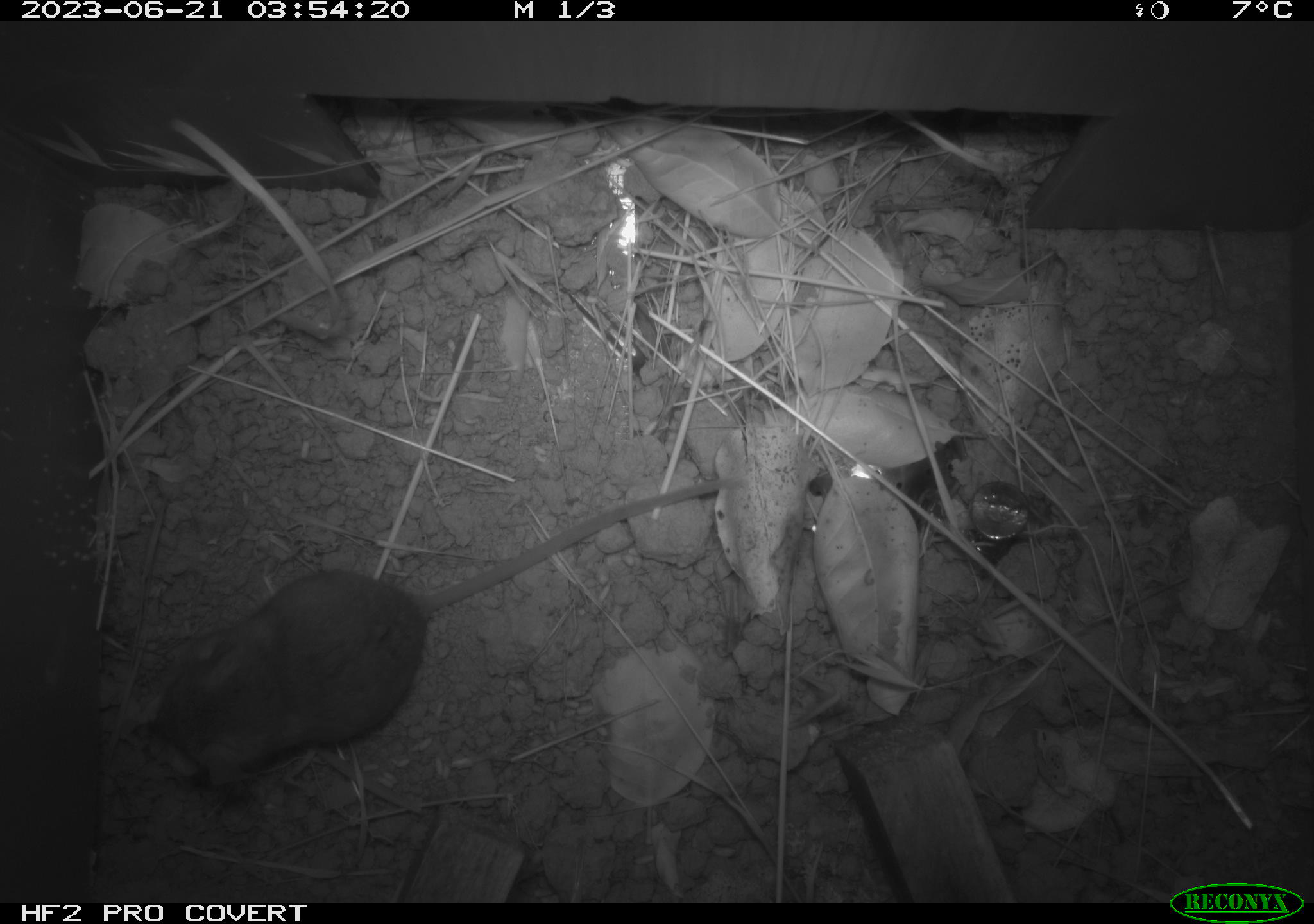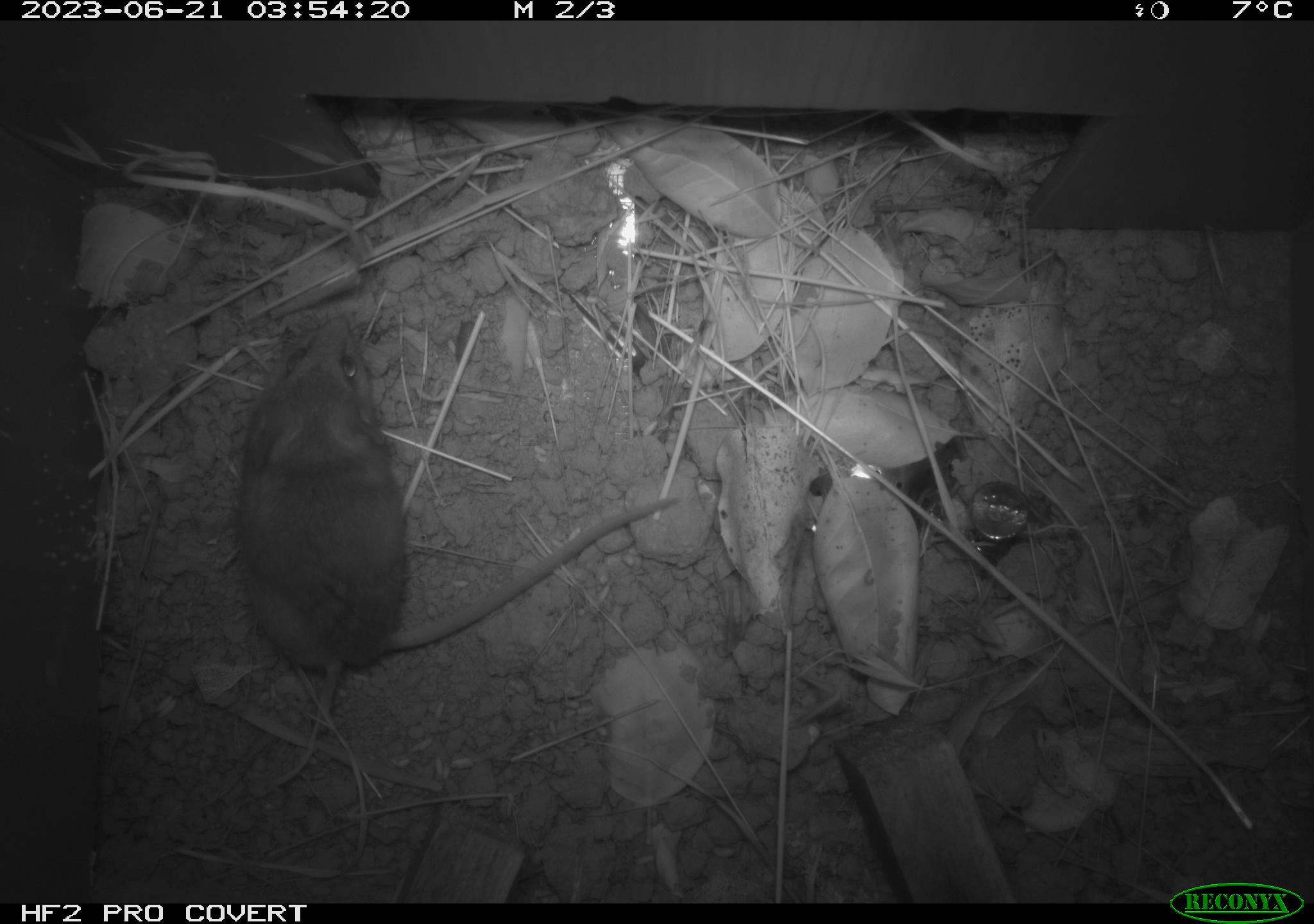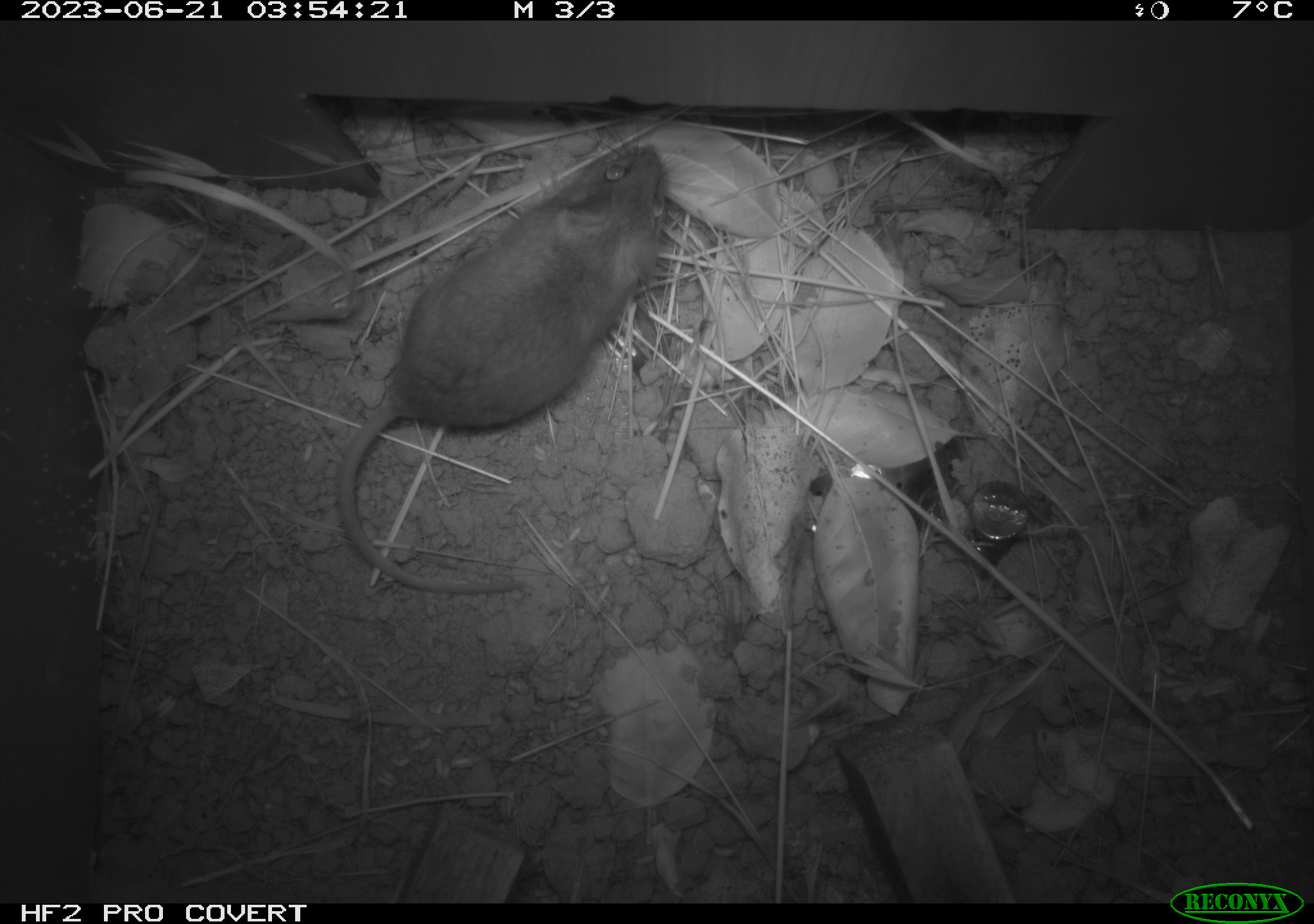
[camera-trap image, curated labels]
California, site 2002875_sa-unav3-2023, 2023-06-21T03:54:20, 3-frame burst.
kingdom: Animalia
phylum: Chordata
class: Mammalia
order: Rodentia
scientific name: Rodentia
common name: mouse species